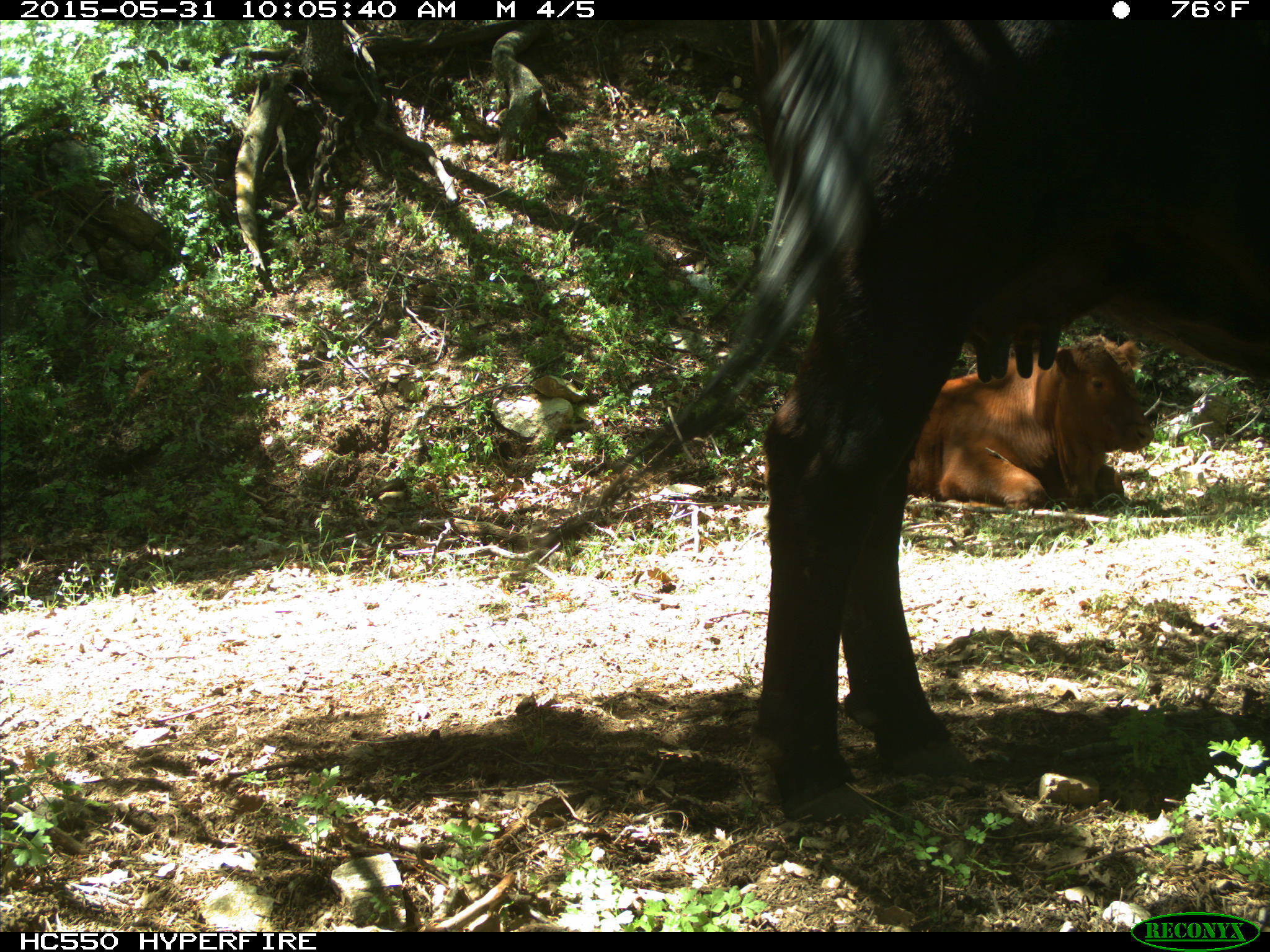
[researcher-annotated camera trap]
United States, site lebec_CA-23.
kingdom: Animalia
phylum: Chordata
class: Mammalia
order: Artiodactyla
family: Bovidae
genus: Bos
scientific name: Bos taurus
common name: domestic cow